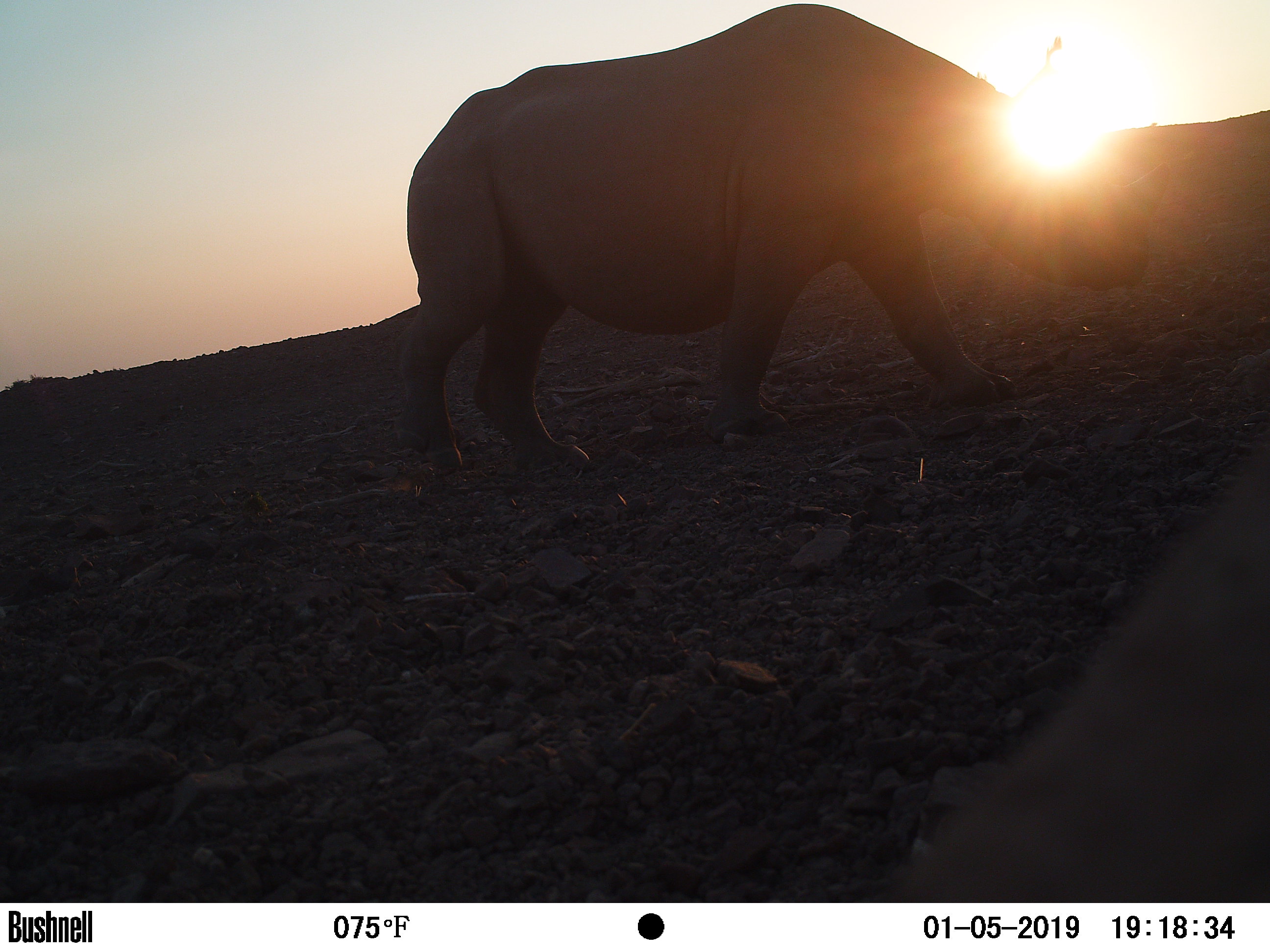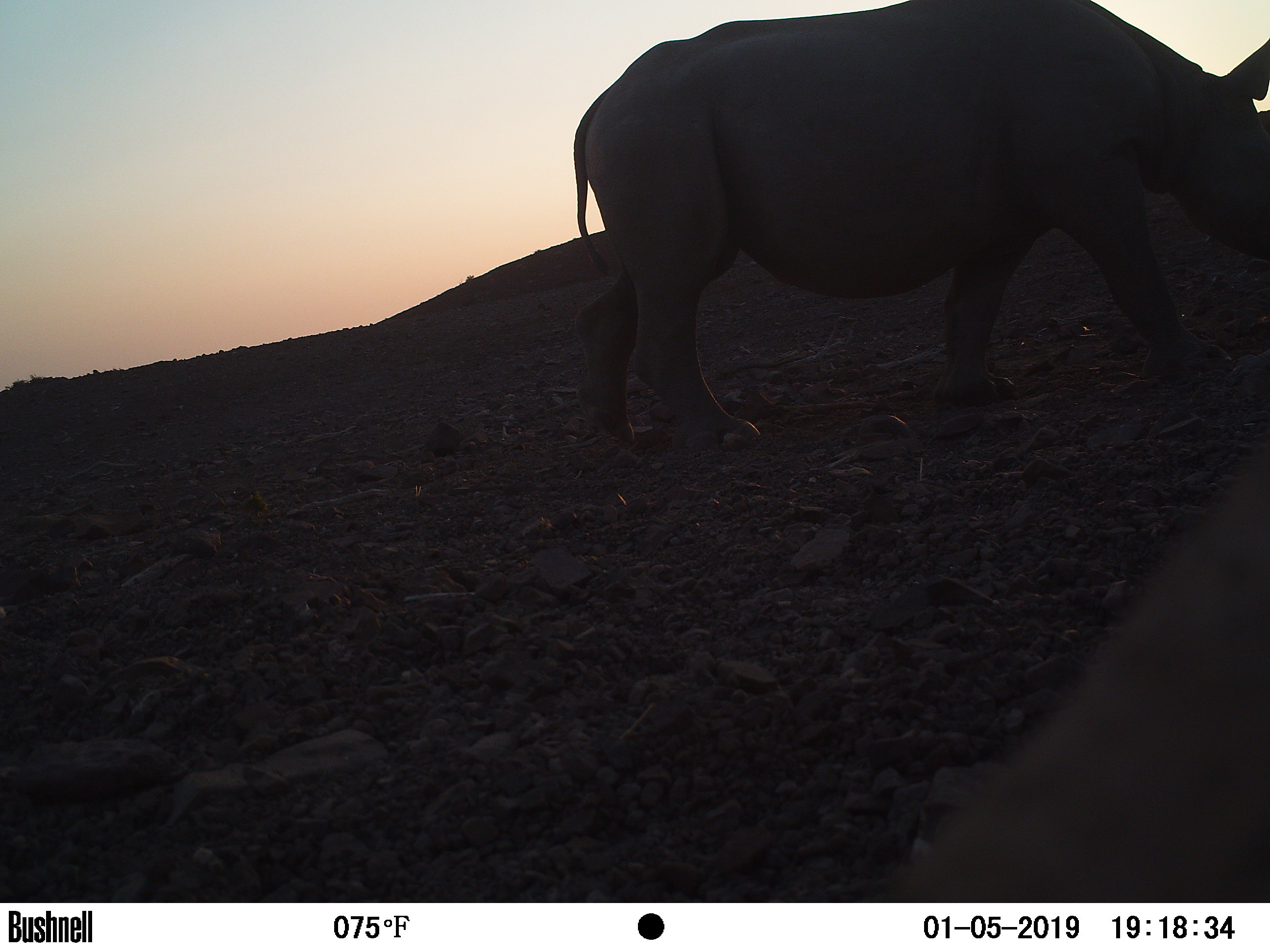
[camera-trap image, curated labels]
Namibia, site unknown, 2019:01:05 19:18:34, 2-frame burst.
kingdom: Animalia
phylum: Chordata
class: Mammalia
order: Perissodactyla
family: Rhinocerotidae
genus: Diceros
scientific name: Diceros bicornis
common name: black rhinoceros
Diceros bicornis (black rhinoceros).